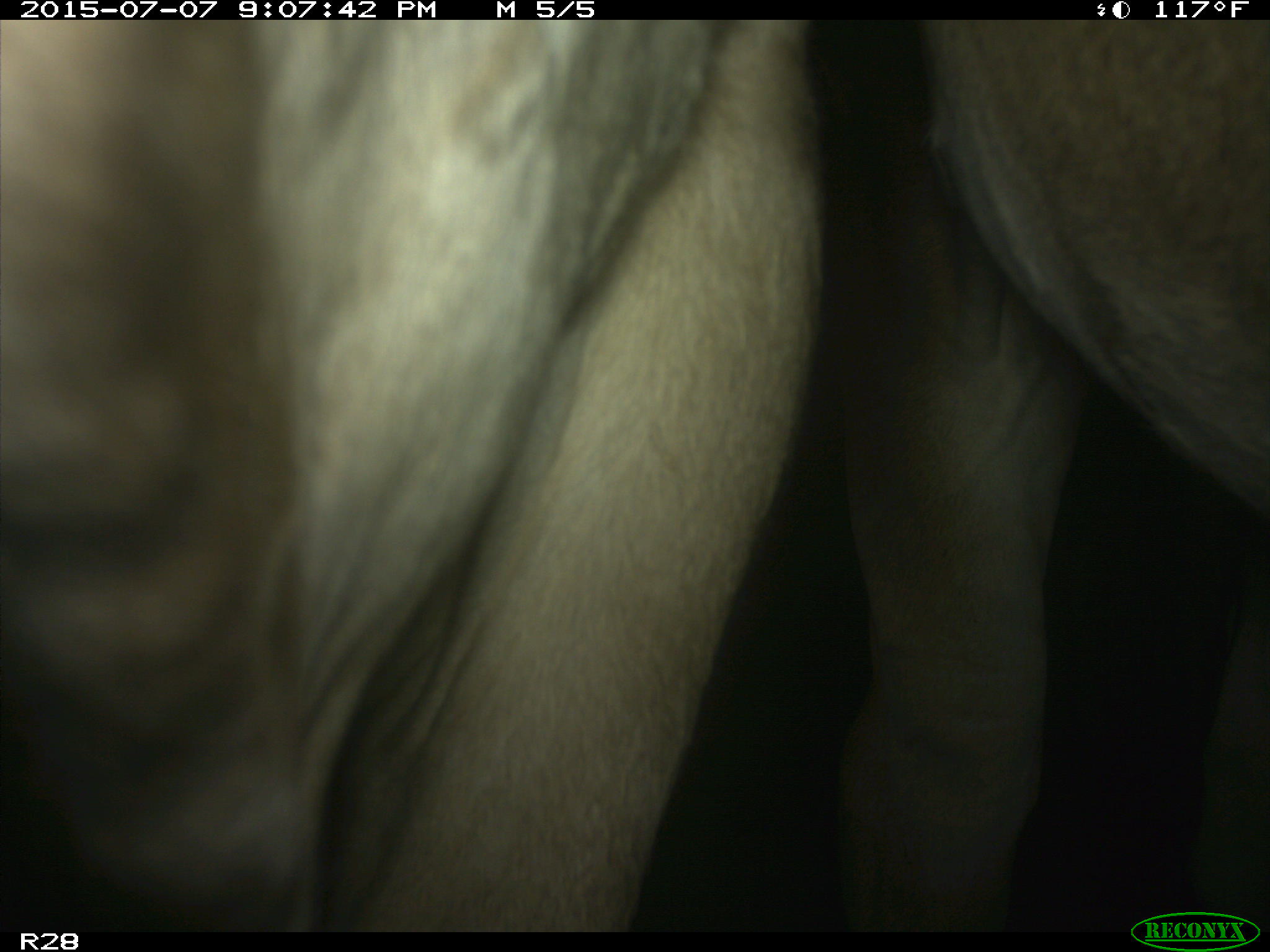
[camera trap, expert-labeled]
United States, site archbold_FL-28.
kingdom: Animalia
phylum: Chordata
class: Mammalia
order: Artiodactyla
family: Bovidae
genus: Bos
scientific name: Bos taurus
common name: domestic cow